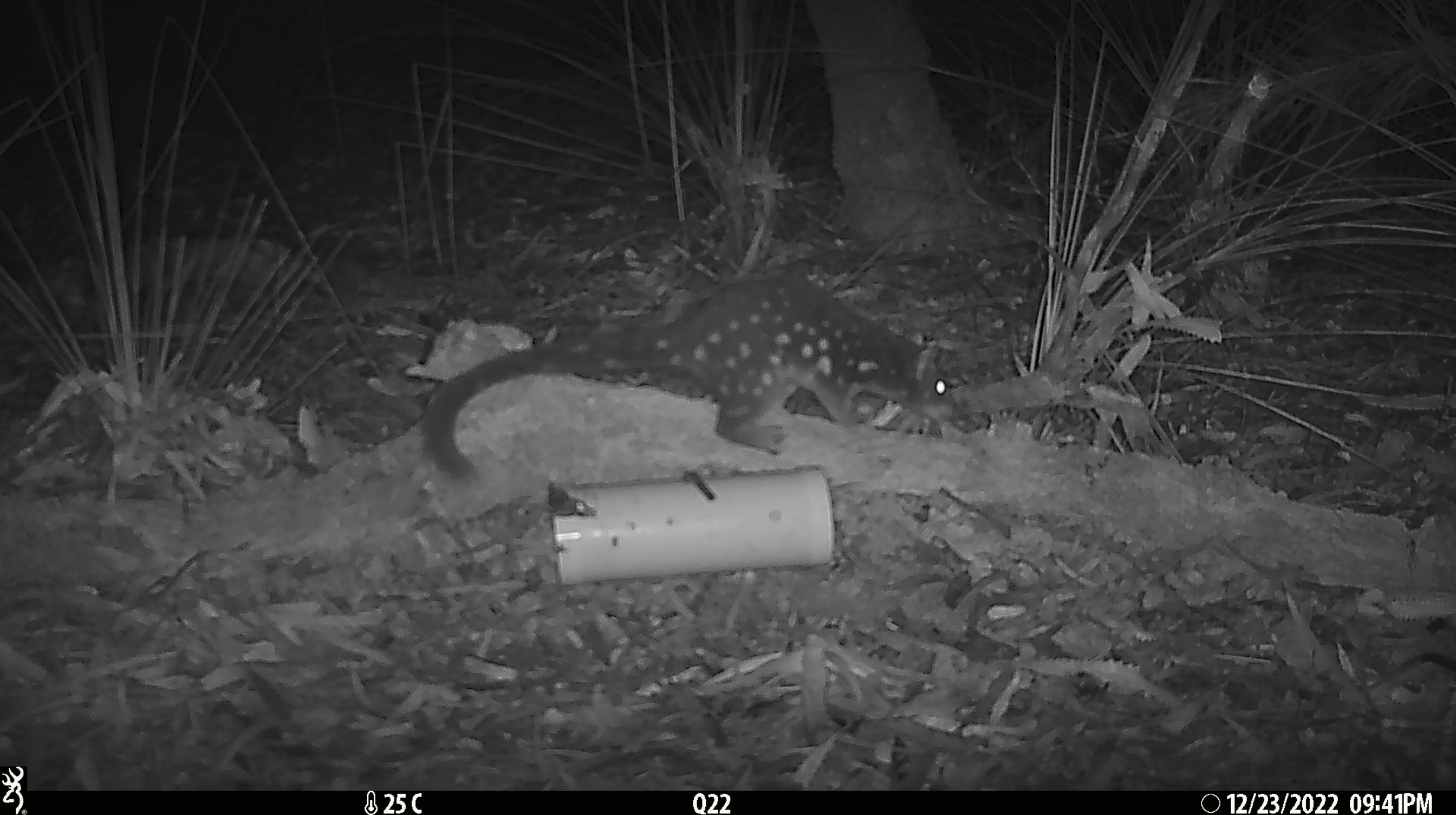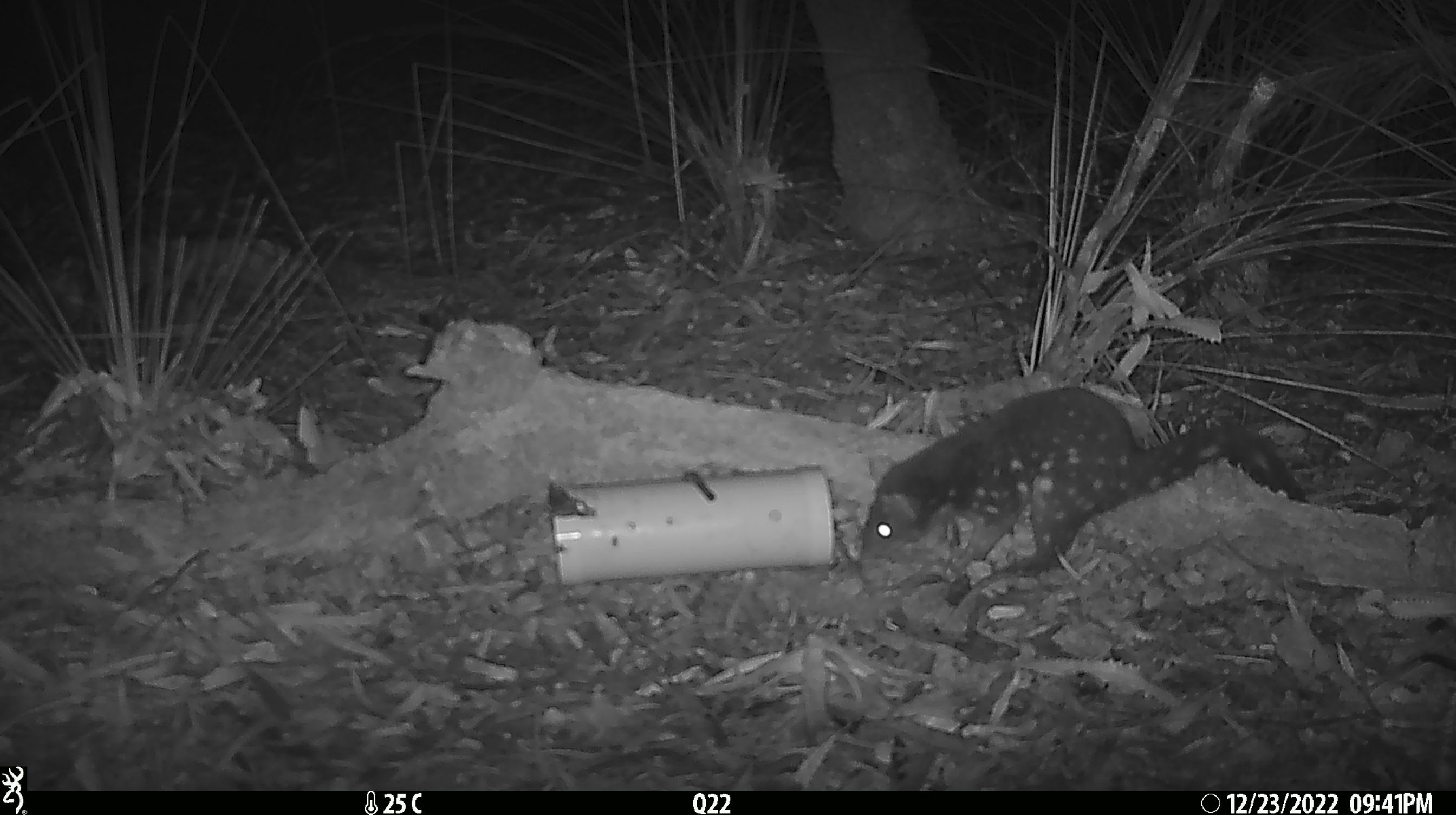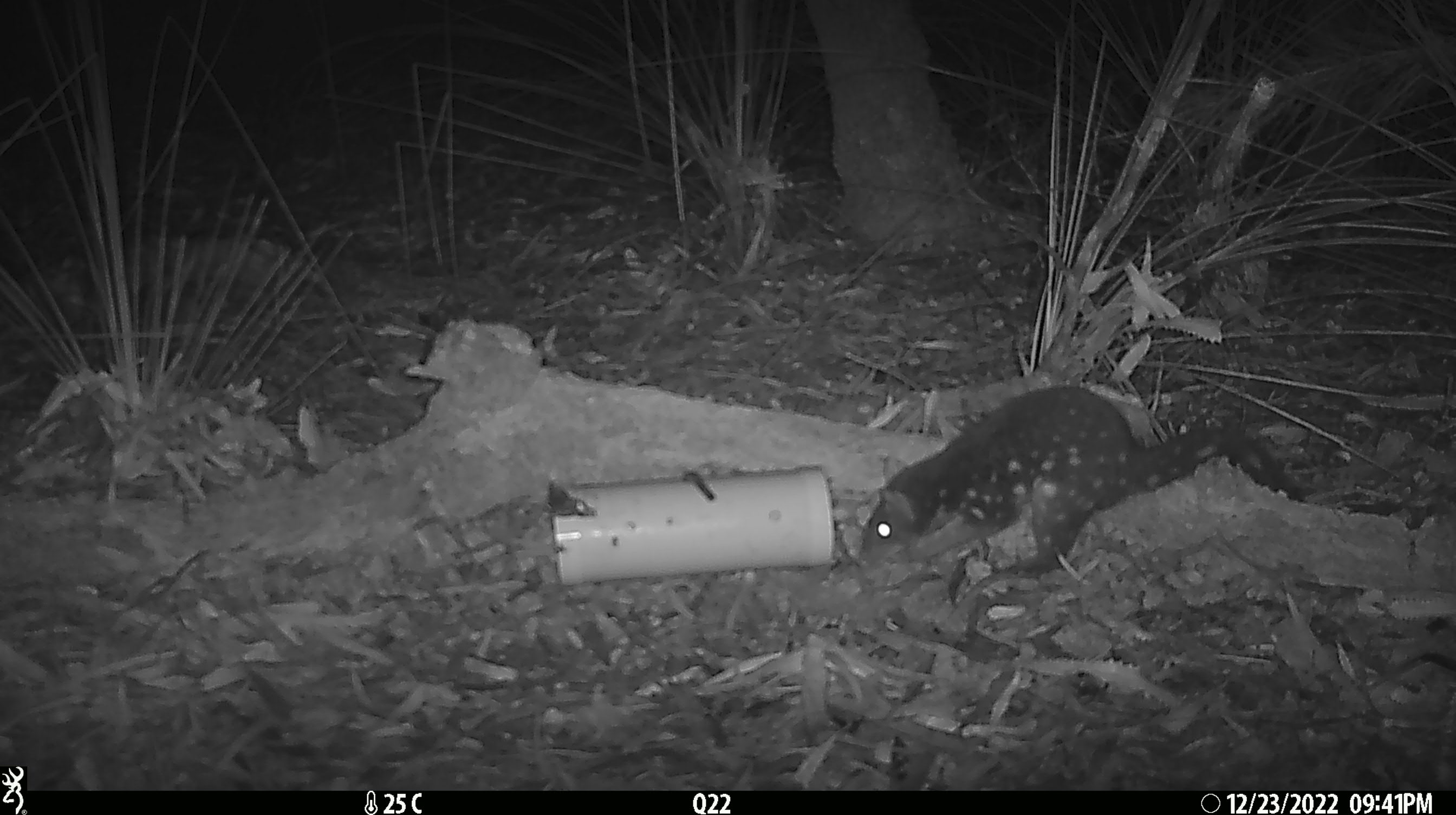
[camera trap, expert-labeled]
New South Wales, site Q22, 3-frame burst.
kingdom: Animalia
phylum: Chordata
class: Mammalia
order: Dasyuromorphia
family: Dasyuridae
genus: Dasyurus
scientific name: Dasyurus maculatus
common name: spotted-tailed quoll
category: quoll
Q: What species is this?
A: Quoll (spotted-tailed quoll) (Dasyurus maculatus).